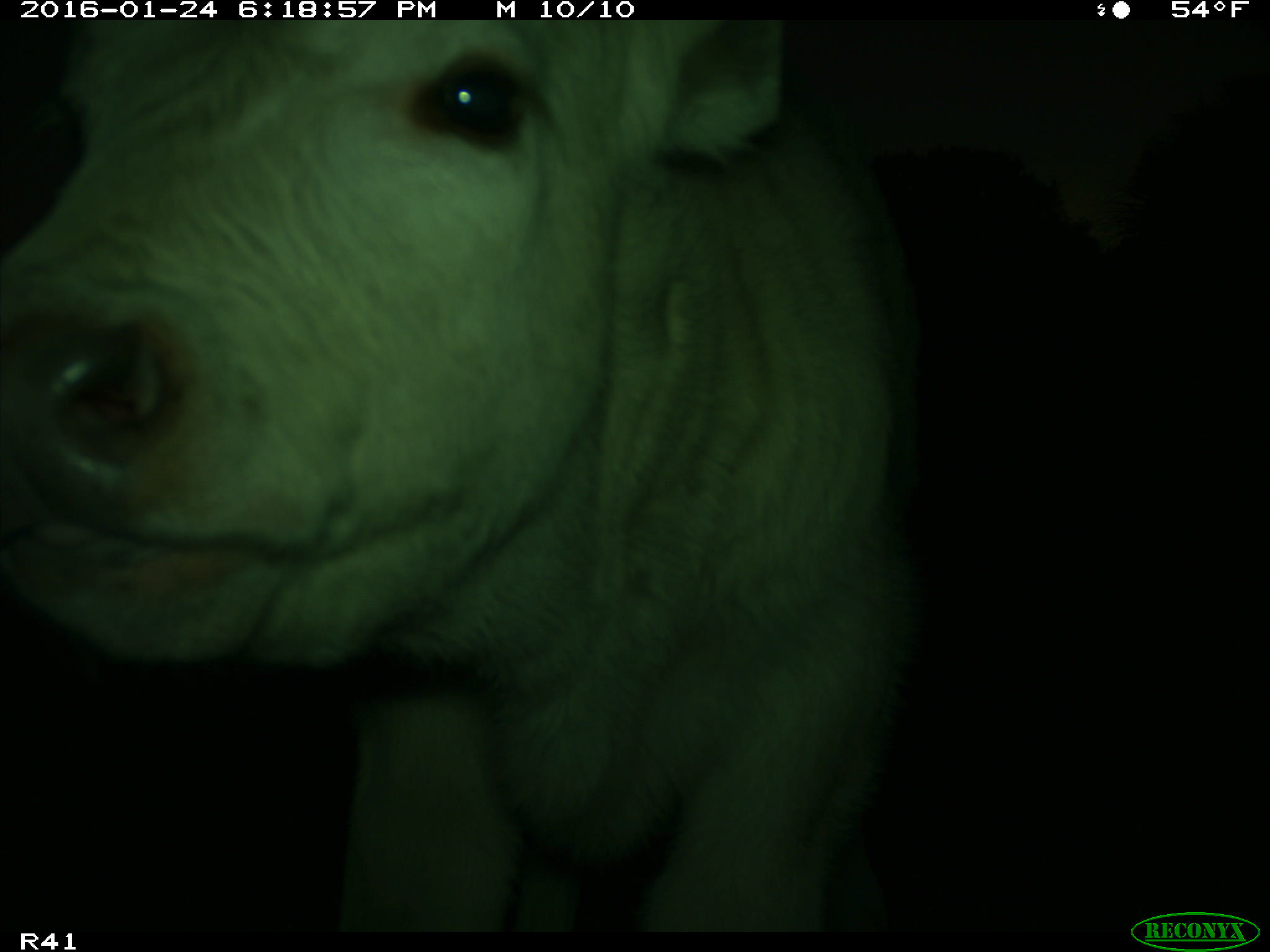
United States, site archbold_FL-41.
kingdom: Animalia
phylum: Chordata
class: Mammalia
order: Artiodactyla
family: Bovidae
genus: Bos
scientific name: Bos taurus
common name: domestic cow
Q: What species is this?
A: Bos taurus (domestic cow).